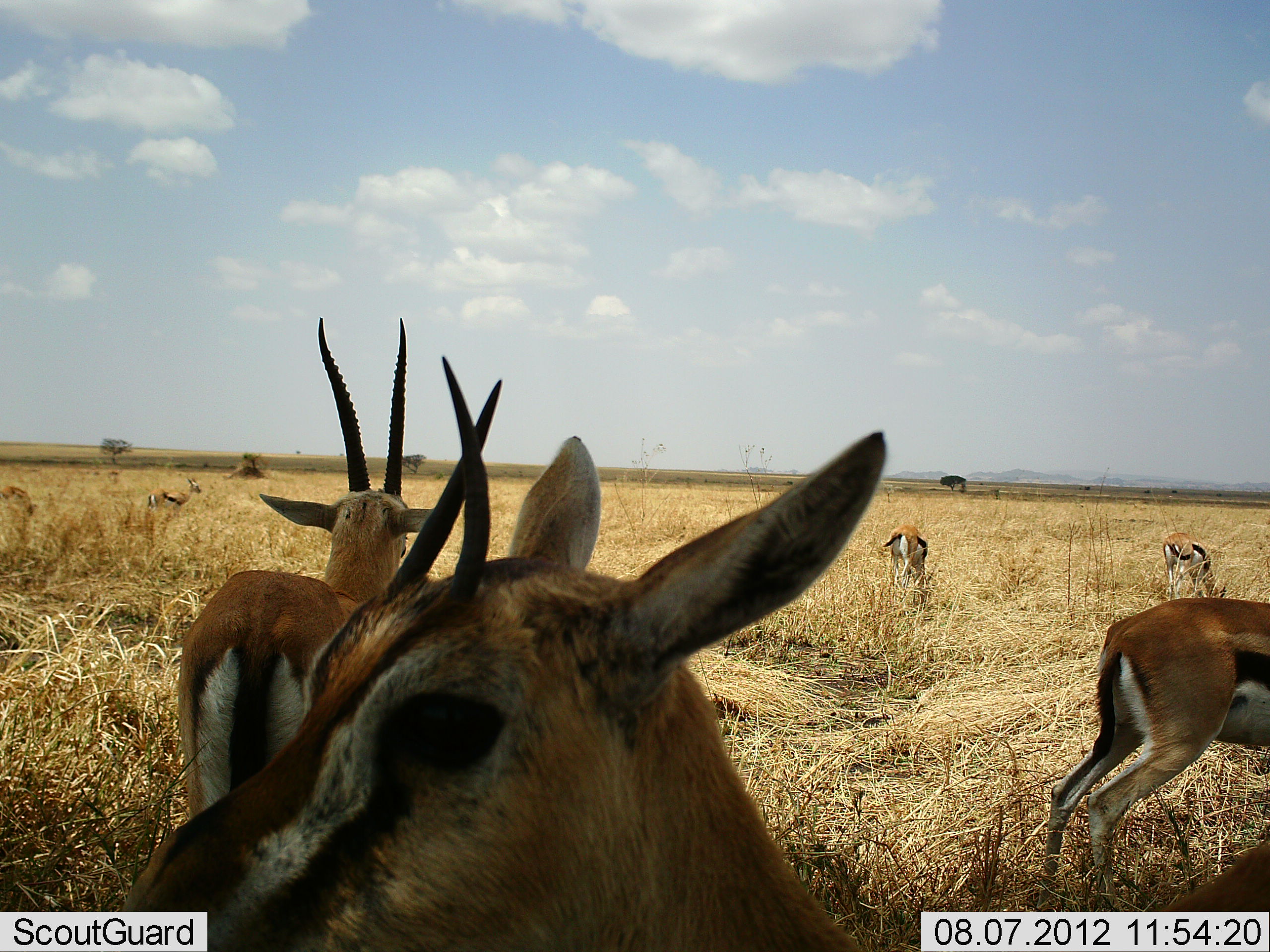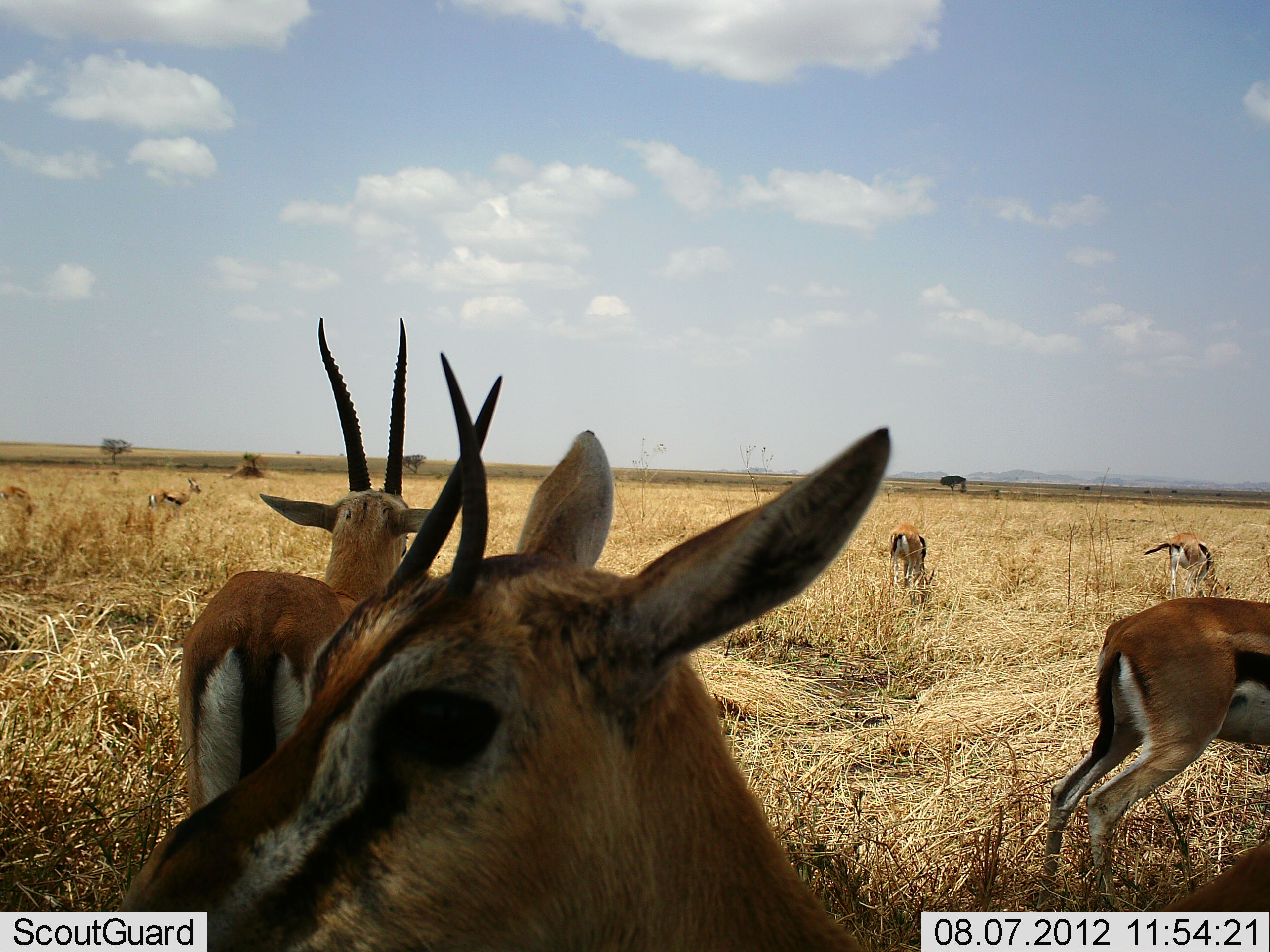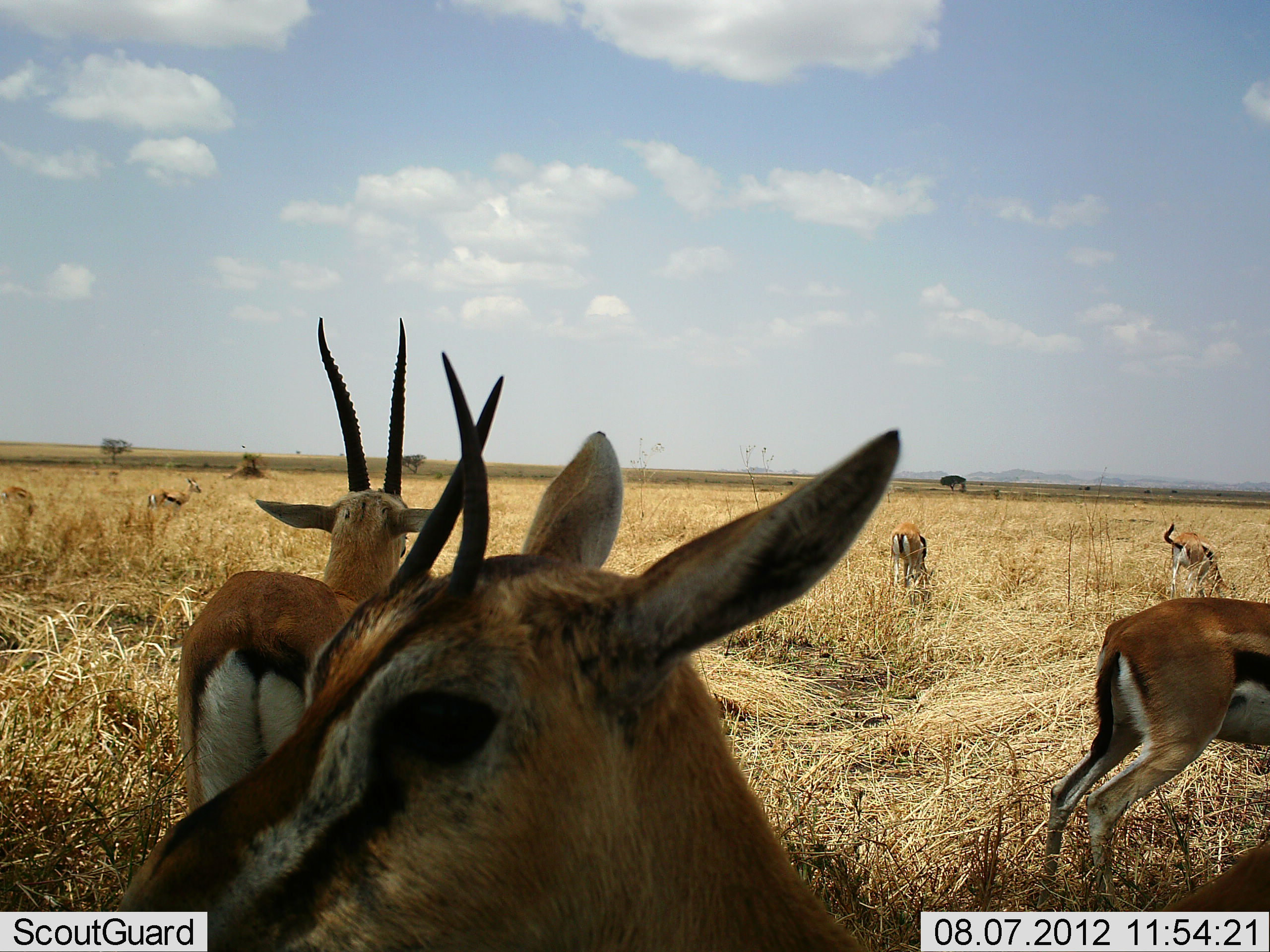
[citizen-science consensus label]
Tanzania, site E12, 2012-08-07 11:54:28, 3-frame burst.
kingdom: Animalia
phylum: Chordata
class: Mammalia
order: Artiodactyla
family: Bovidae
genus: Eudorcas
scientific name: Eudorcas thomsonii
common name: thomson's gazelle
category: gazellethomsons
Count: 6.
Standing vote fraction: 80%.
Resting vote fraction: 0%.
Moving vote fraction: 10%.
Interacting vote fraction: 10%.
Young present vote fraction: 0%.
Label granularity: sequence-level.